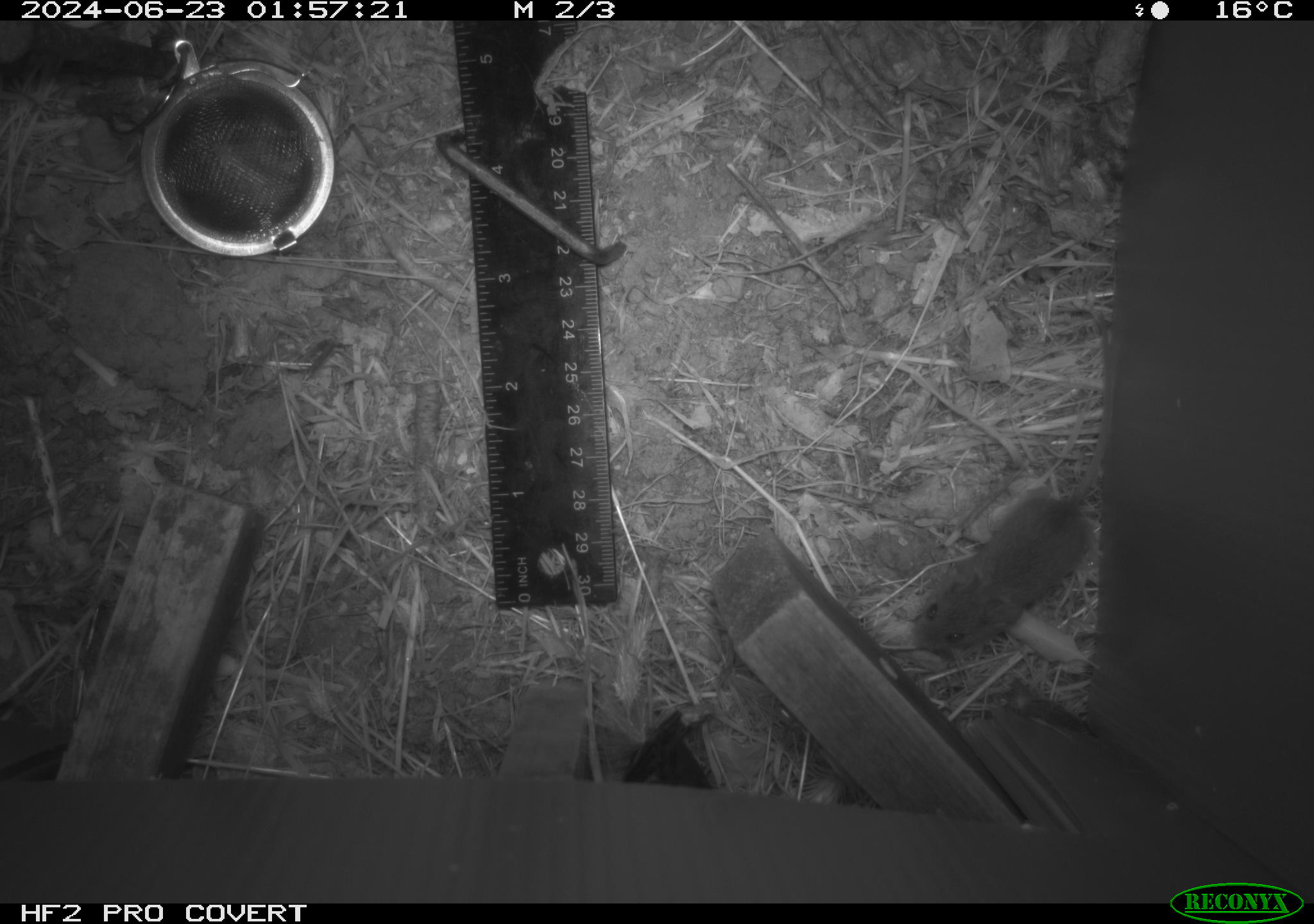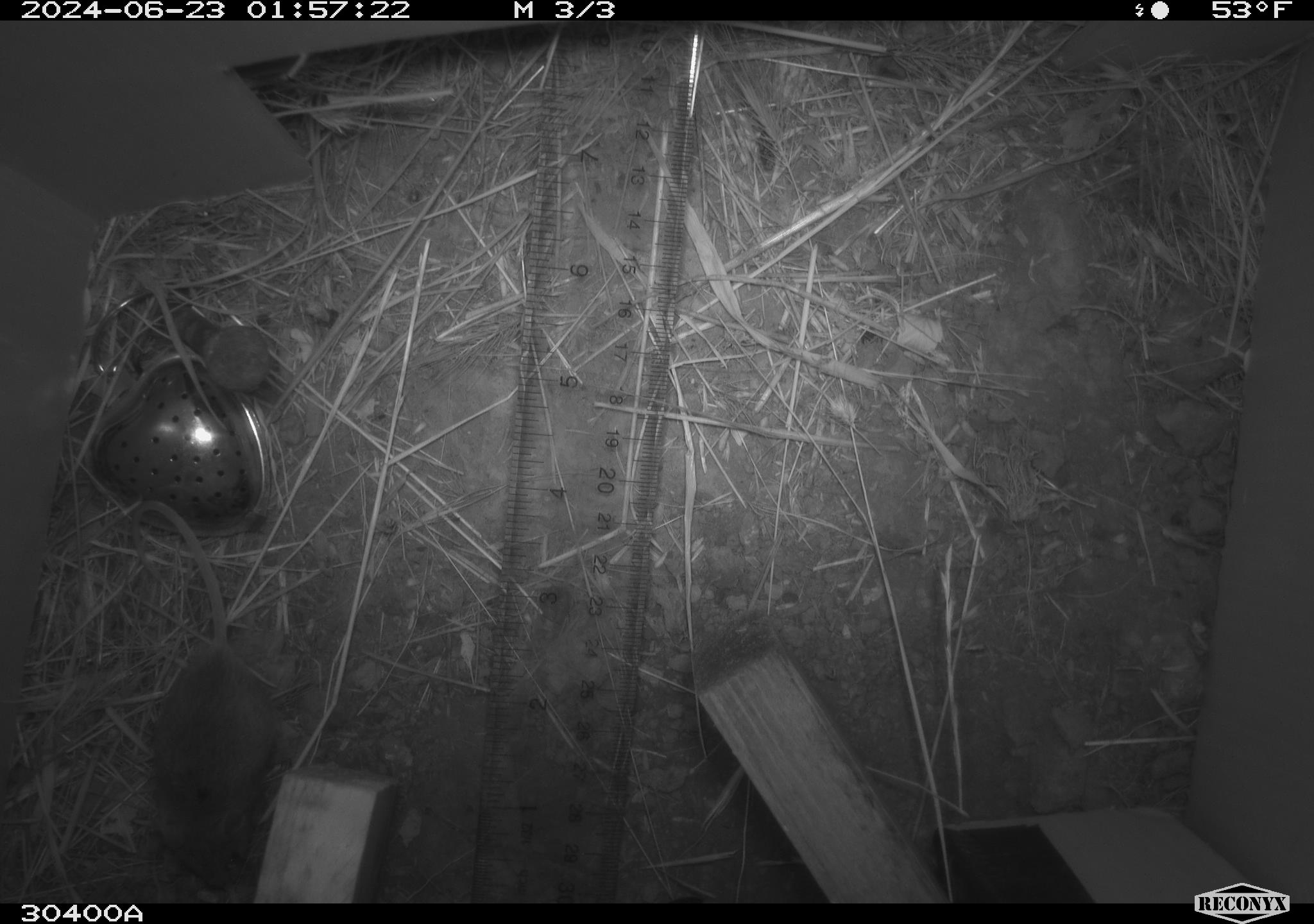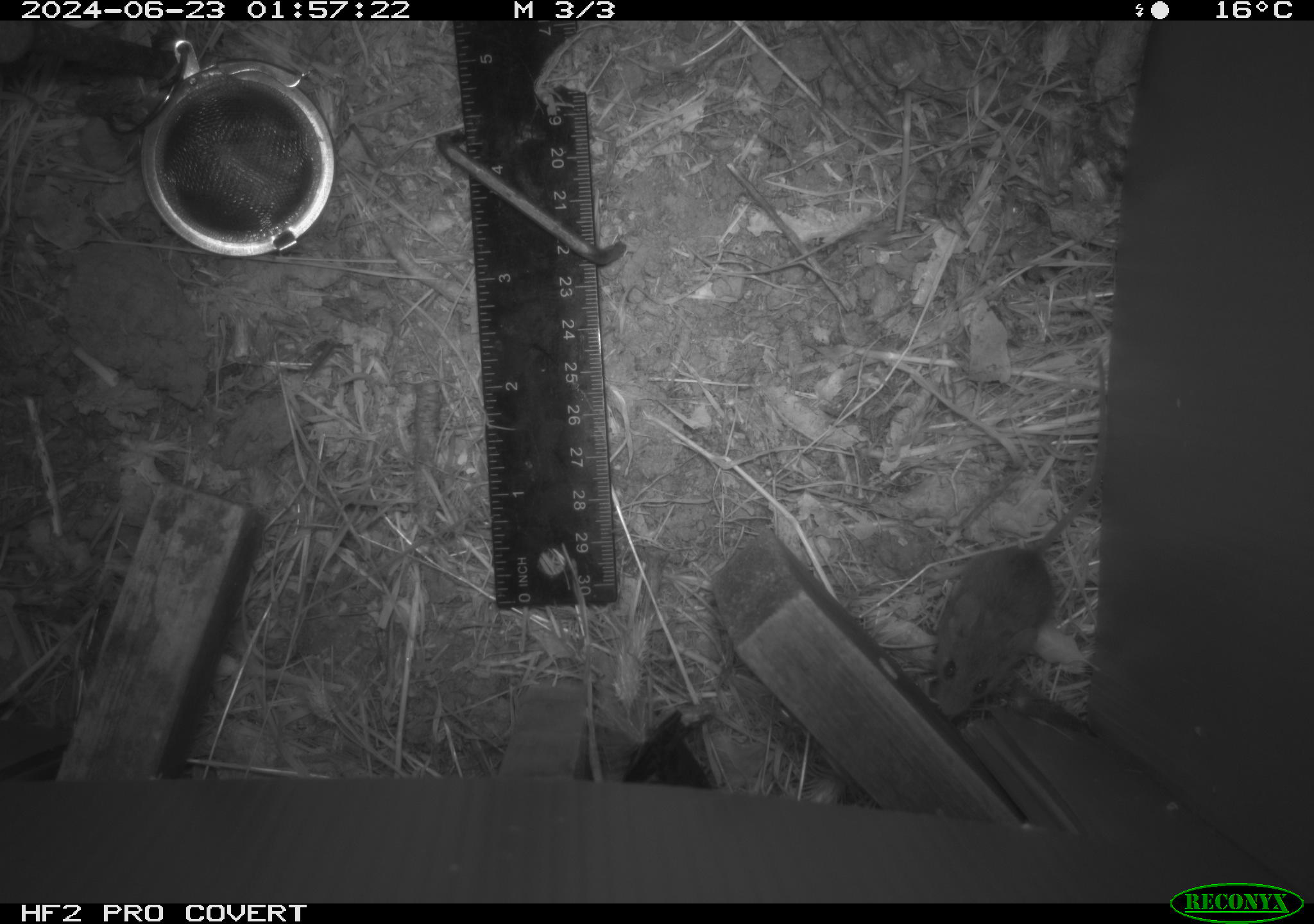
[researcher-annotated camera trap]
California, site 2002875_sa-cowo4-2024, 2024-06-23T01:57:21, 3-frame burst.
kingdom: Animalia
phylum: Chordata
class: Mammalia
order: Rodentia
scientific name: Rodentia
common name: mouse species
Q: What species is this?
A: Mouse species (Rodentia).